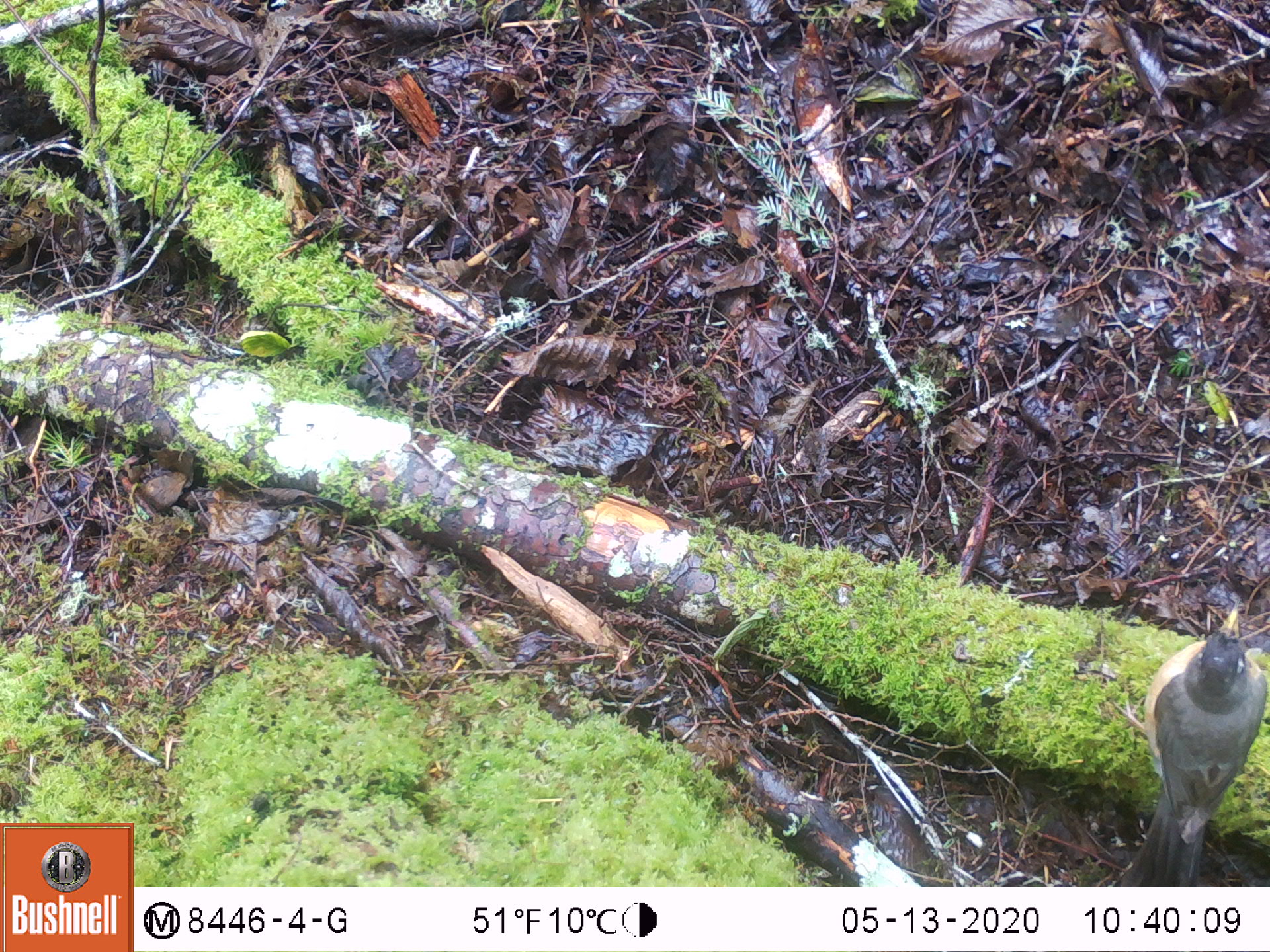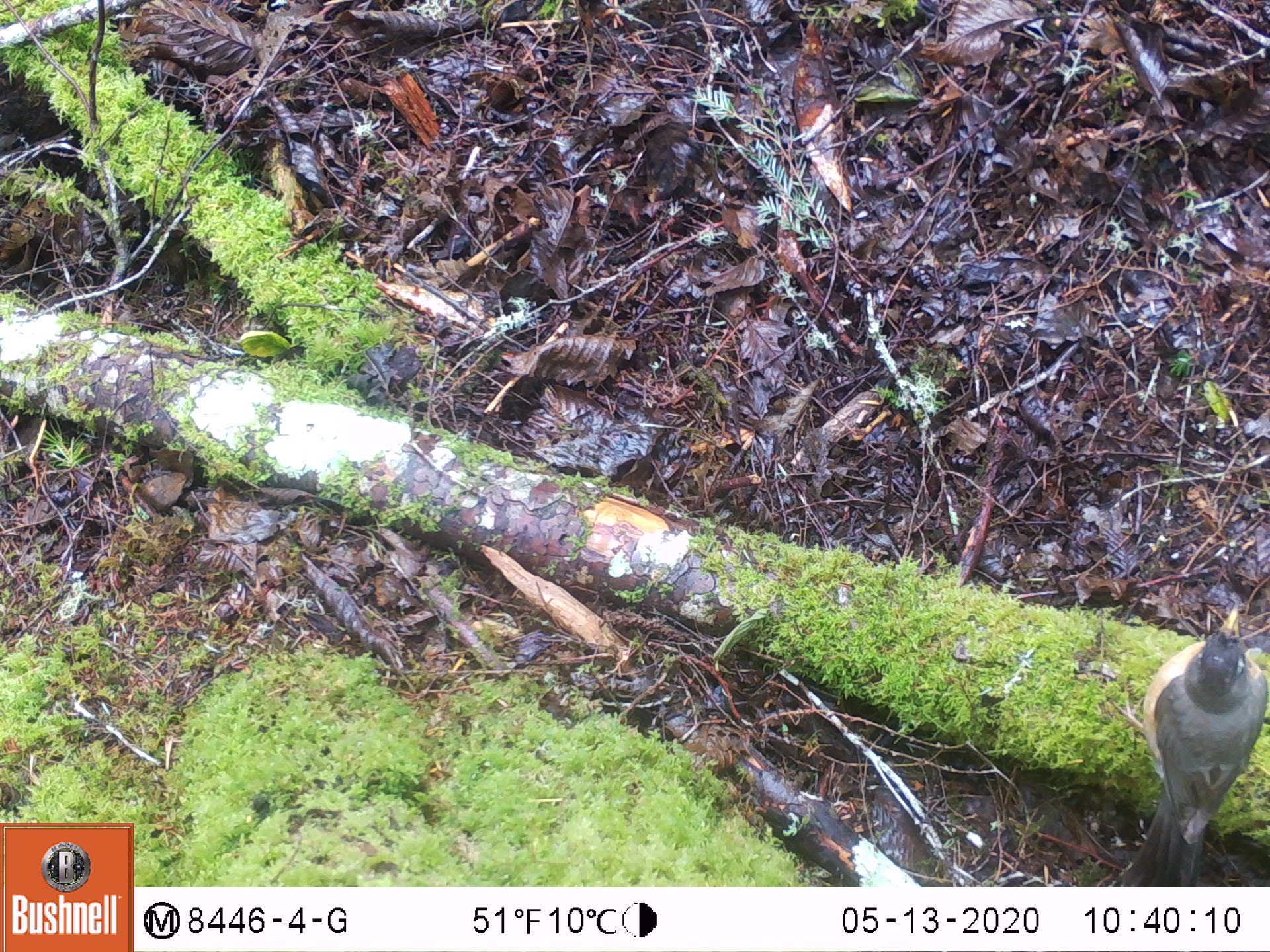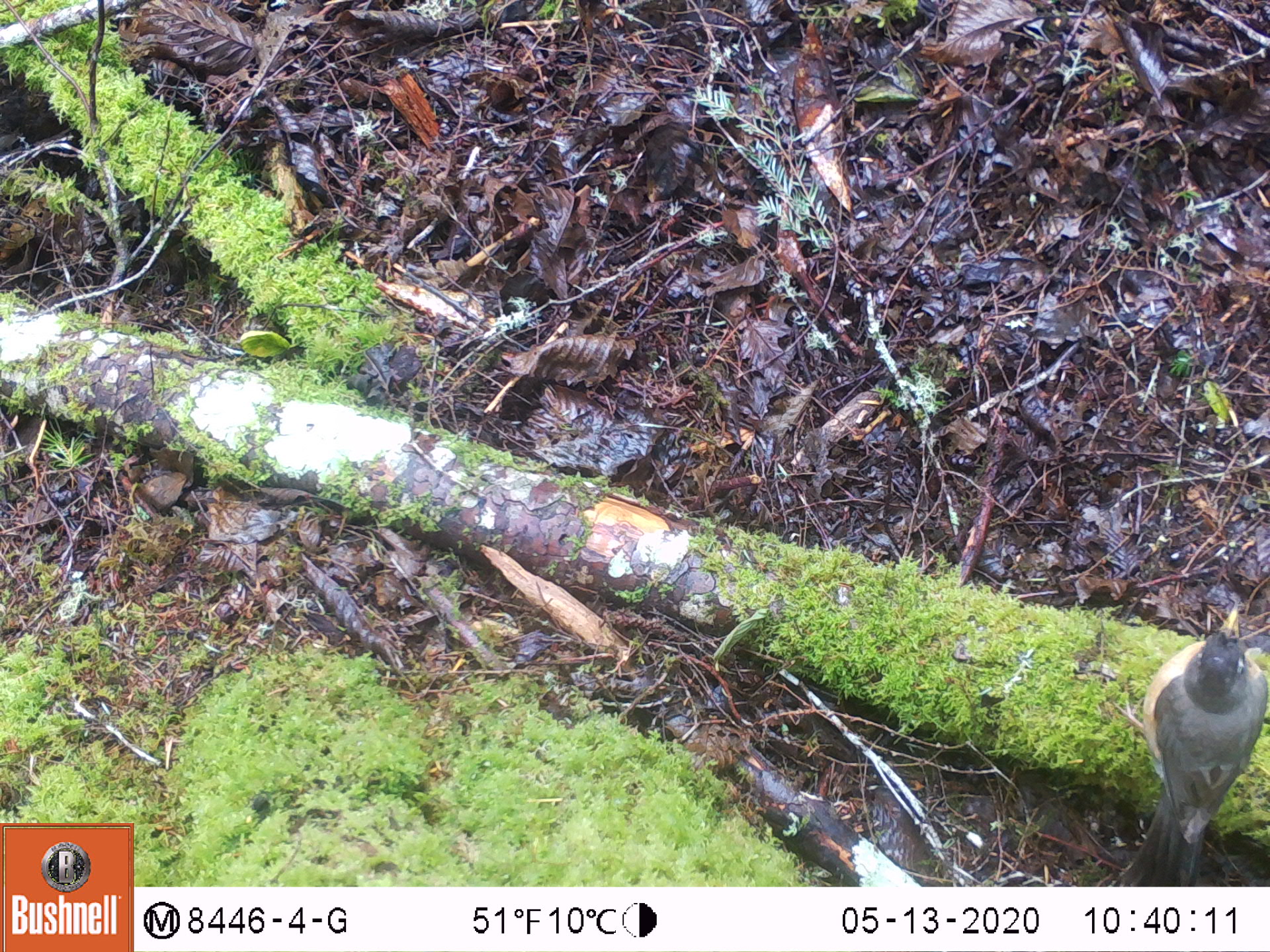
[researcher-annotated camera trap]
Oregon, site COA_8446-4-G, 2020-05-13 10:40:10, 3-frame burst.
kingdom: Animalia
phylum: Chordata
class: Aves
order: Passeriformes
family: Turdidae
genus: Turdus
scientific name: Turdus migratorius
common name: american robin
American robin (Turdus migratorius).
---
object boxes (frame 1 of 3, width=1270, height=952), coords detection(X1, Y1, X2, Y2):
american robin: detection(1111, 589, 1261, 883)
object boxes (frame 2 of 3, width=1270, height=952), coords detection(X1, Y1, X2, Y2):
american robin: detection(1116, 584, 1261, 882)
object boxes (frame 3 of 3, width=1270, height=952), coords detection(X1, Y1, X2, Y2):
american robin: detection(1111, 582, 1261, 883)